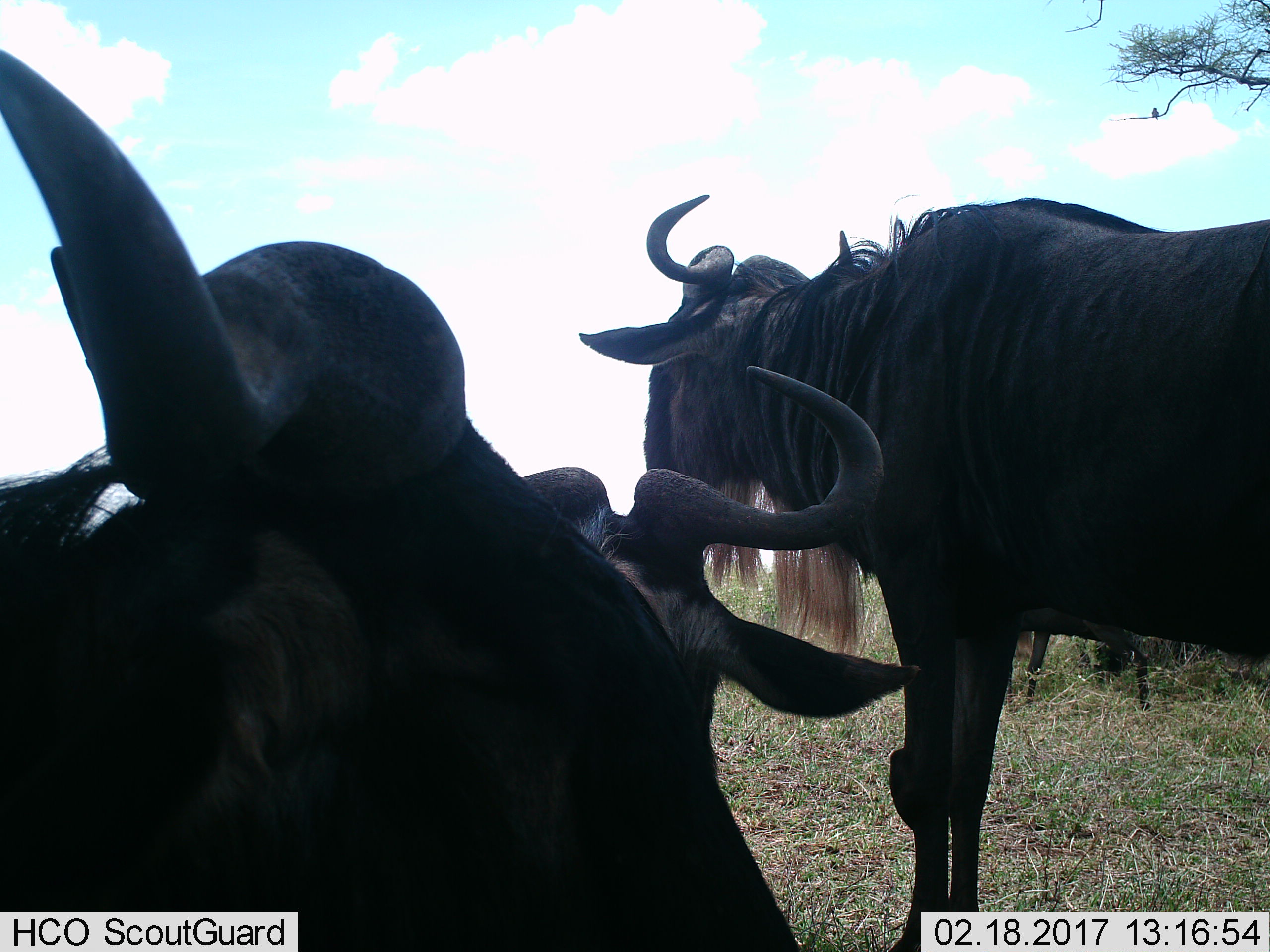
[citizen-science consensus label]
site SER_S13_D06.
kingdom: Animalia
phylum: Chordata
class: Mammalia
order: Artiodactyla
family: Bovidae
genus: Connochaetes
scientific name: Connochaetes taurinus taurinus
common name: blue wildebeest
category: wildebeestblue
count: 3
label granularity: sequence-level